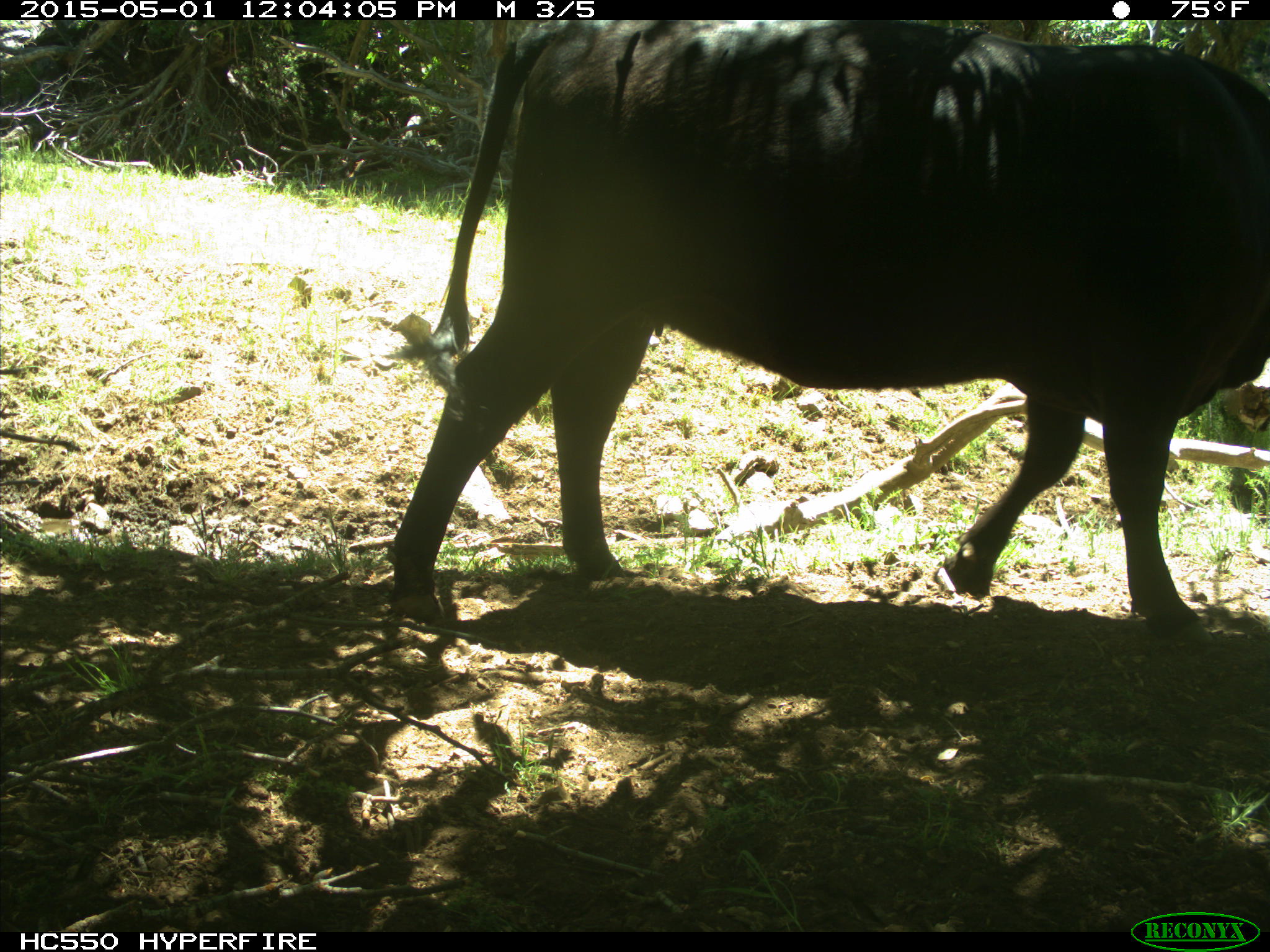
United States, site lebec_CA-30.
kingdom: Animalia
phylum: Chordata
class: Mammalia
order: Artiodactyla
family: Bovidae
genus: Bos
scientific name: Bos taurus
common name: domestic cow